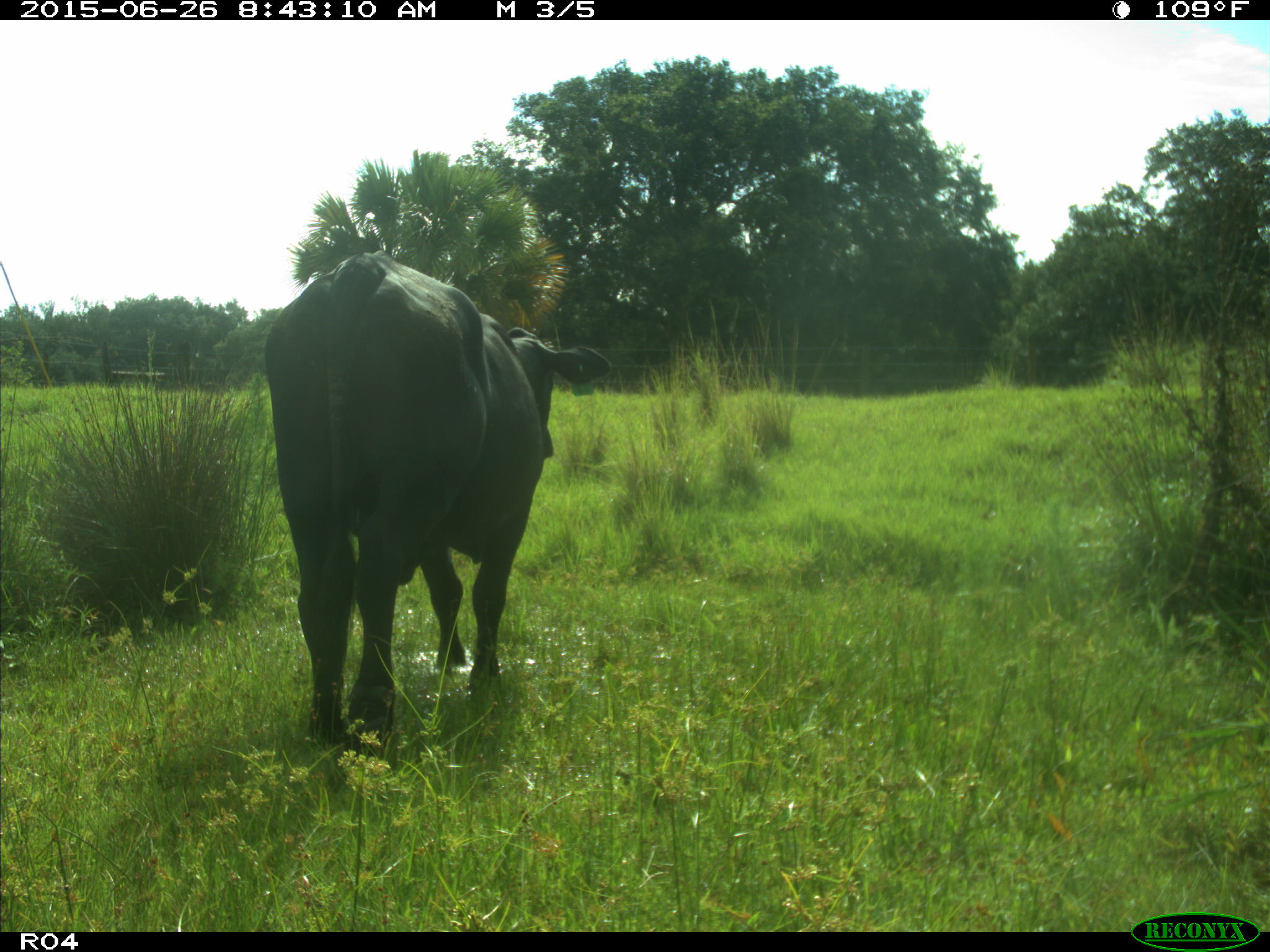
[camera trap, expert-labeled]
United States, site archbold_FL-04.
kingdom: Animalia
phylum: Chordata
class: Mammalia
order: Artiodactyla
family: Bovidae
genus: Bos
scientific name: Bos taurus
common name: domestic cow